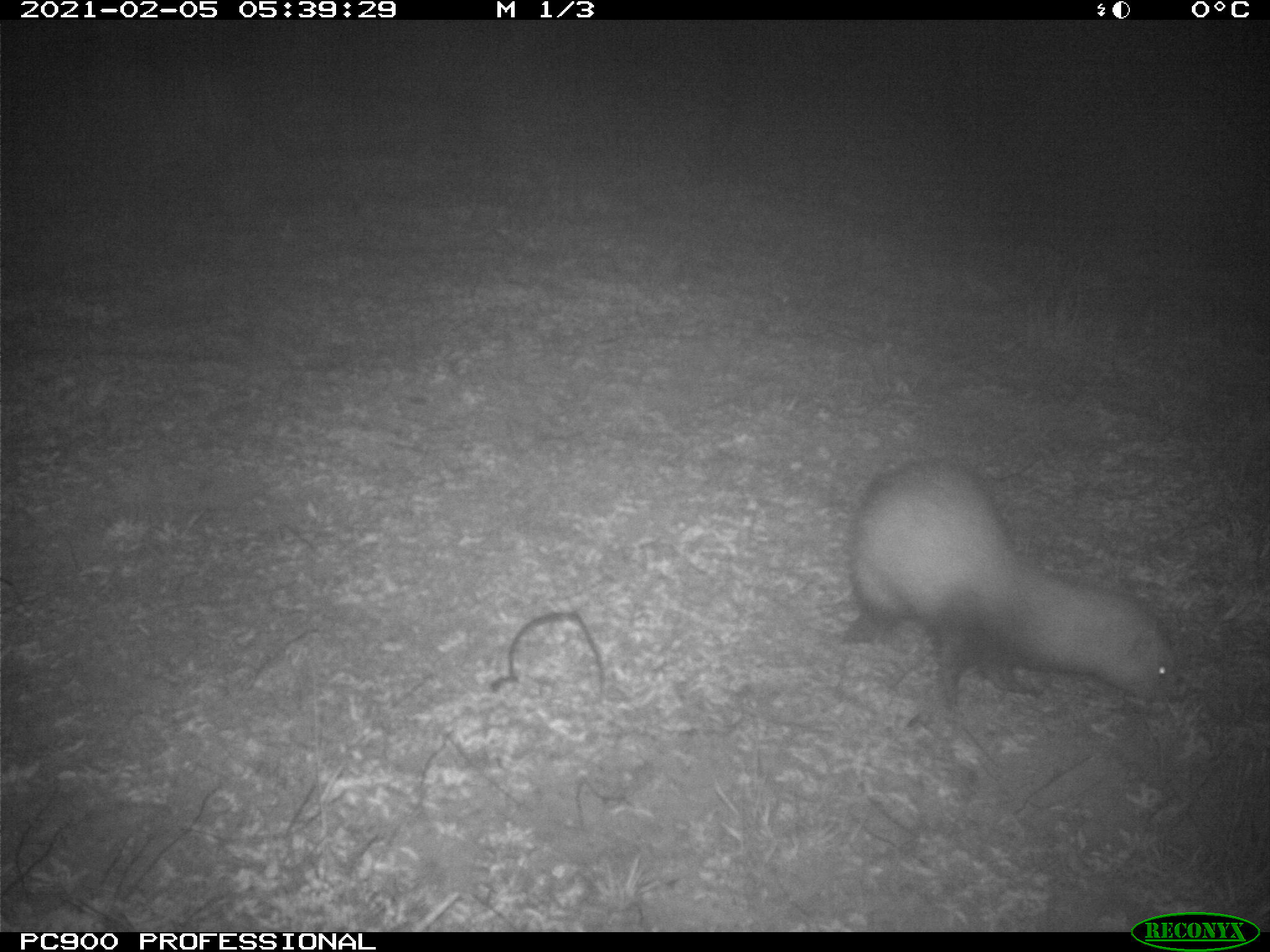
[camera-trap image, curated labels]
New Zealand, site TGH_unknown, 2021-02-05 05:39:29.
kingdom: Animalia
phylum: Chordata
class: Mammalia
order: Carnivora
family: Mustelidae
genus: Mustela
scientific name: Mustela furo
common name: ferret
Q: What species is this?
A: Ferret (Mustela furo).